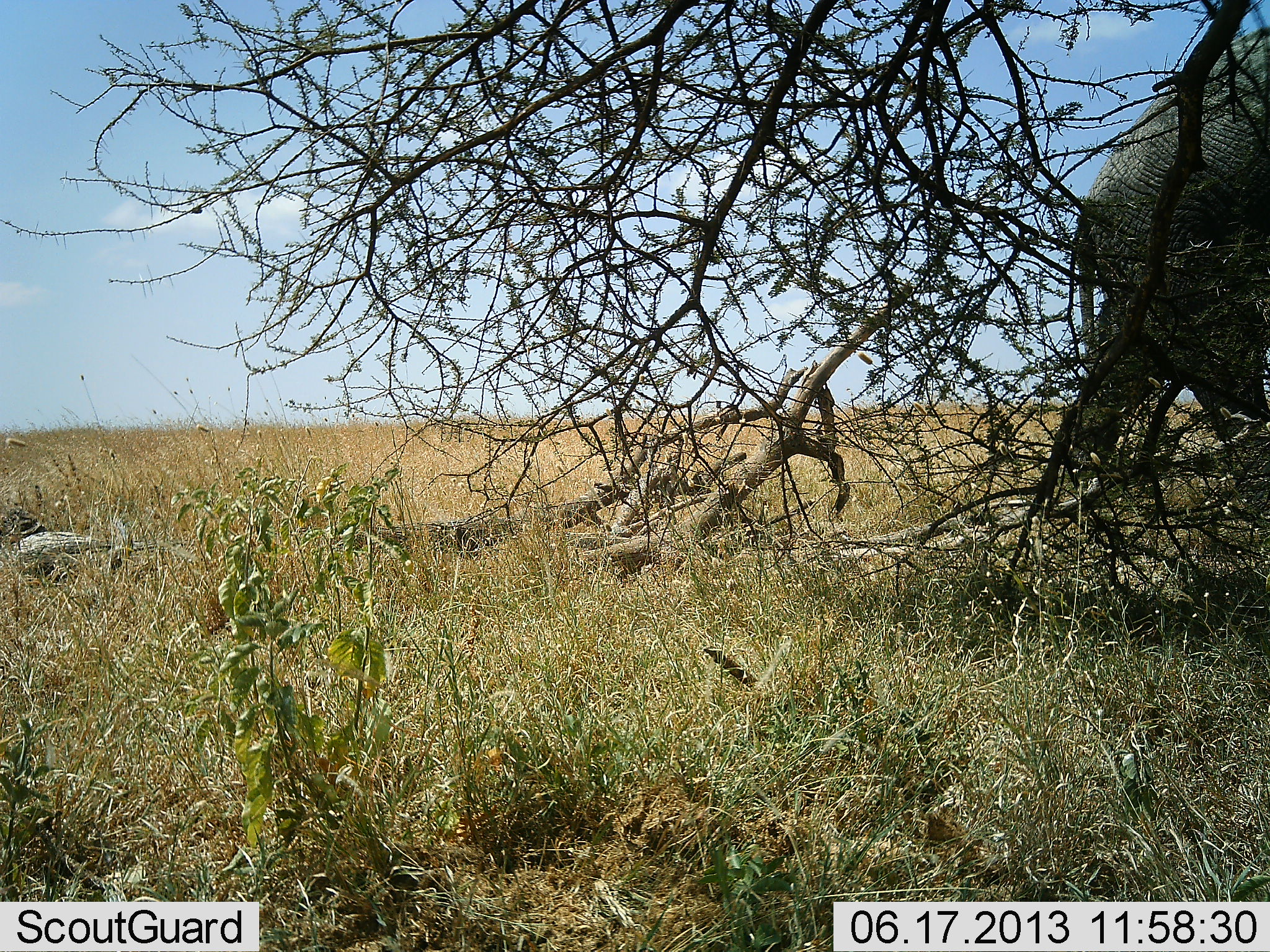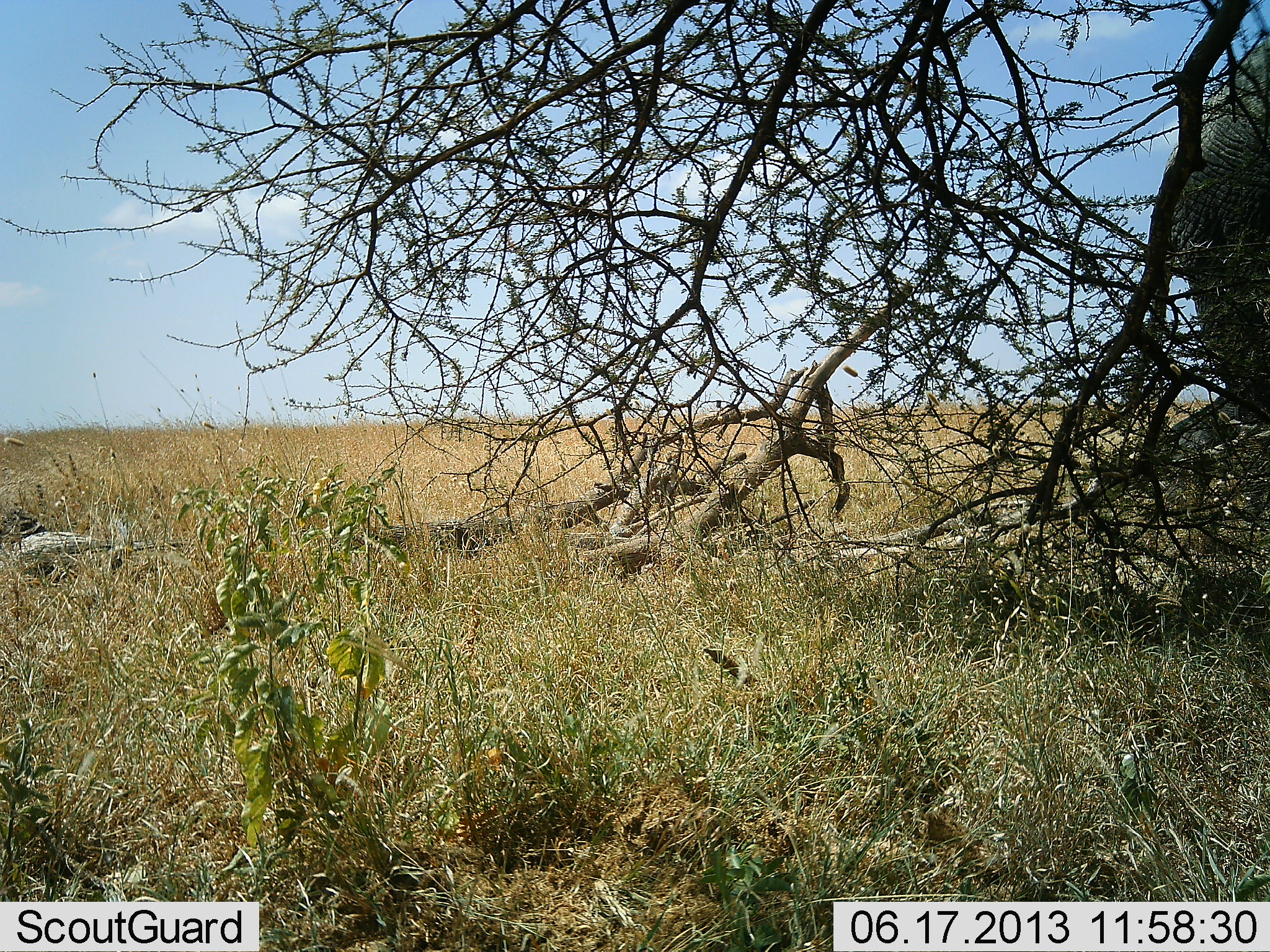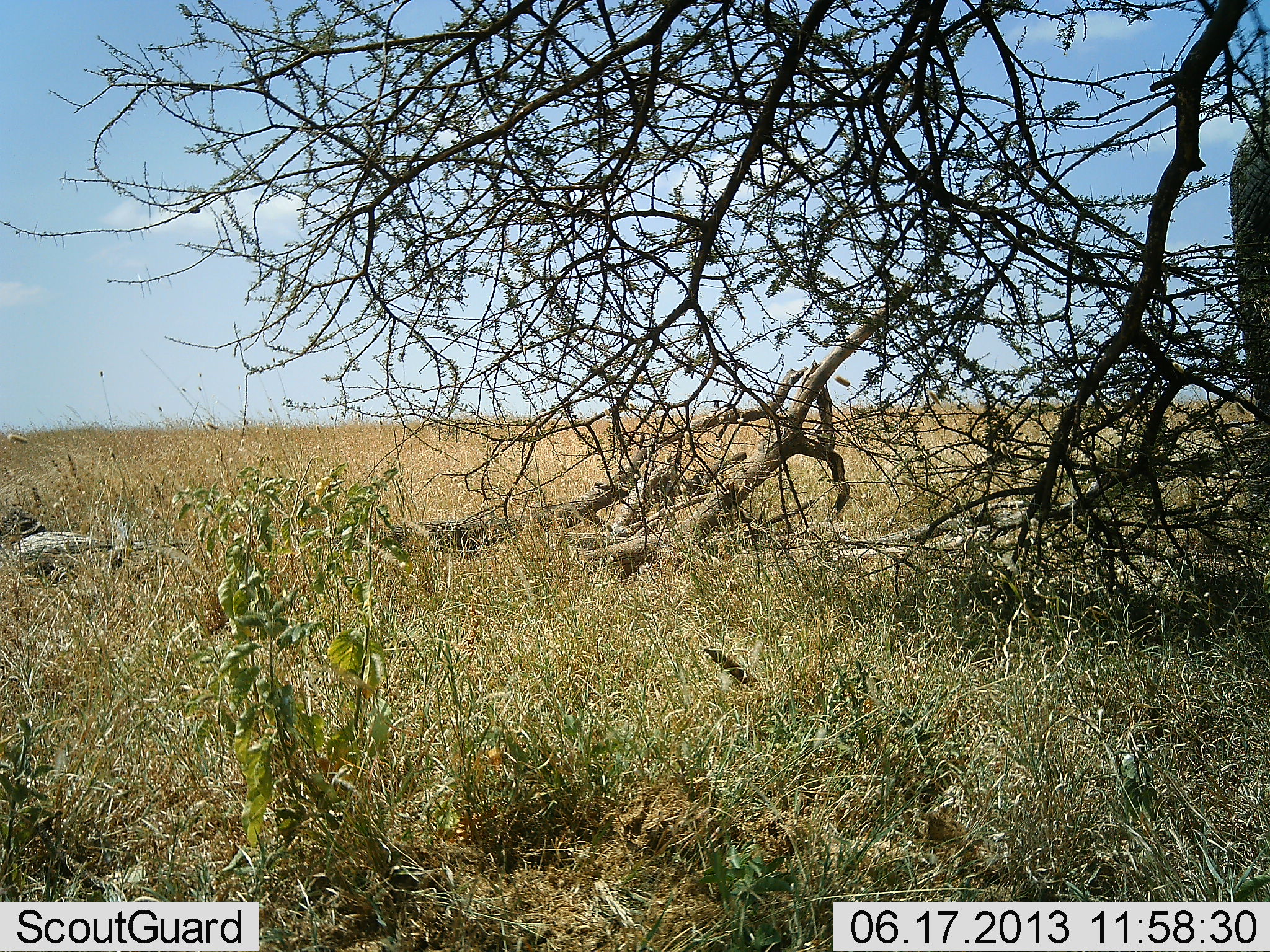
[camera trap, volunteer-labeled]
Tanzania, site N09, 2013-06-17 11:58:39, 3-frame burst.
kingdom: Animalia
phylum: Chordata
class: Mammalia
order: Proboscidea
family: Elephantidae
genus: Loxodonta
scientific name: Loxodonta africana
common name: african bush elephant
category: elephant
Elephant (african bush elephant) (Loxodonta africana), count 1. Behavior (volunteer vote fractions): standing 0%, resting 0%, moving 93%, interacting 0%. Young present (vote fraction): 0%. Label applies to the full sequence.